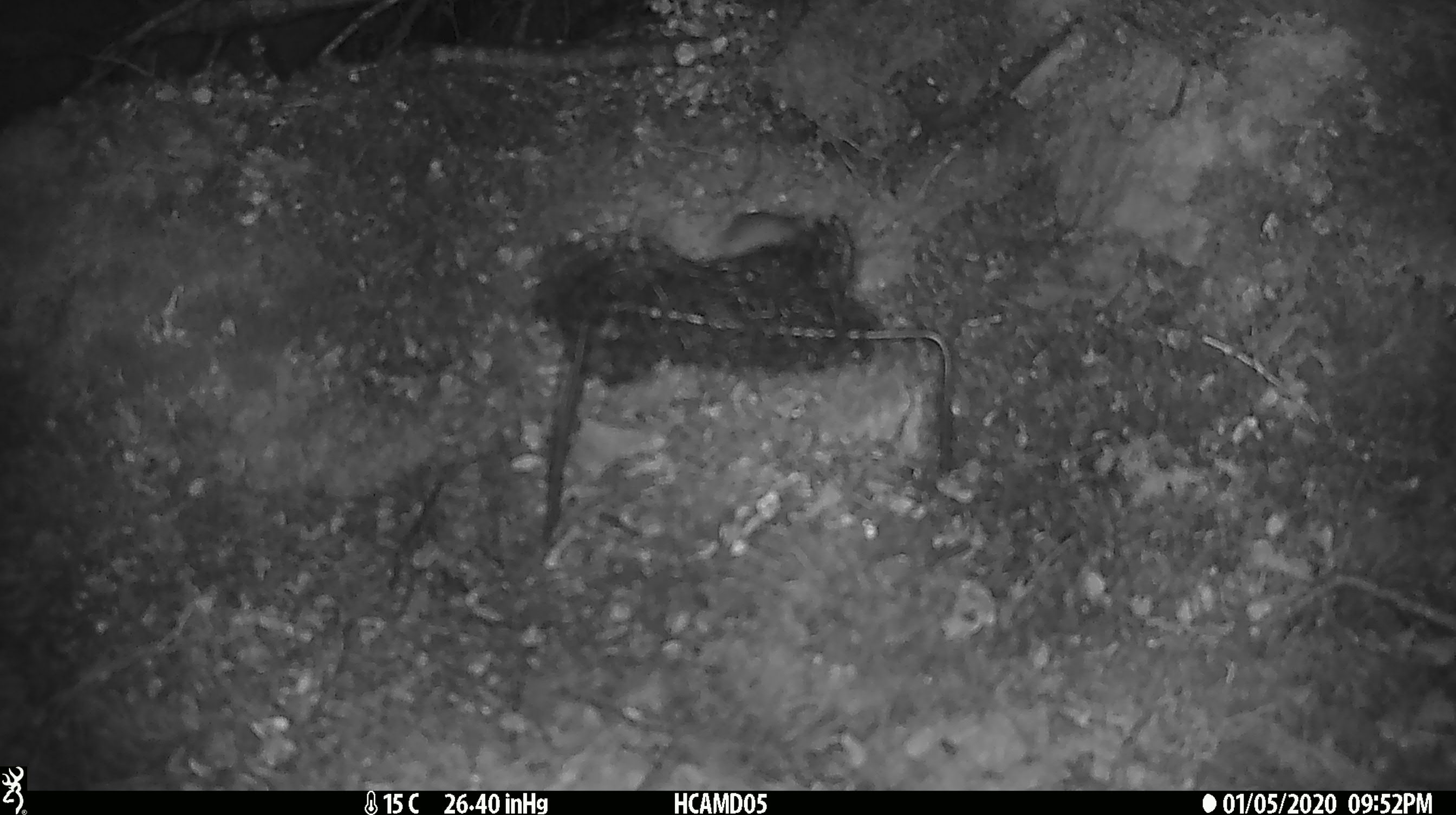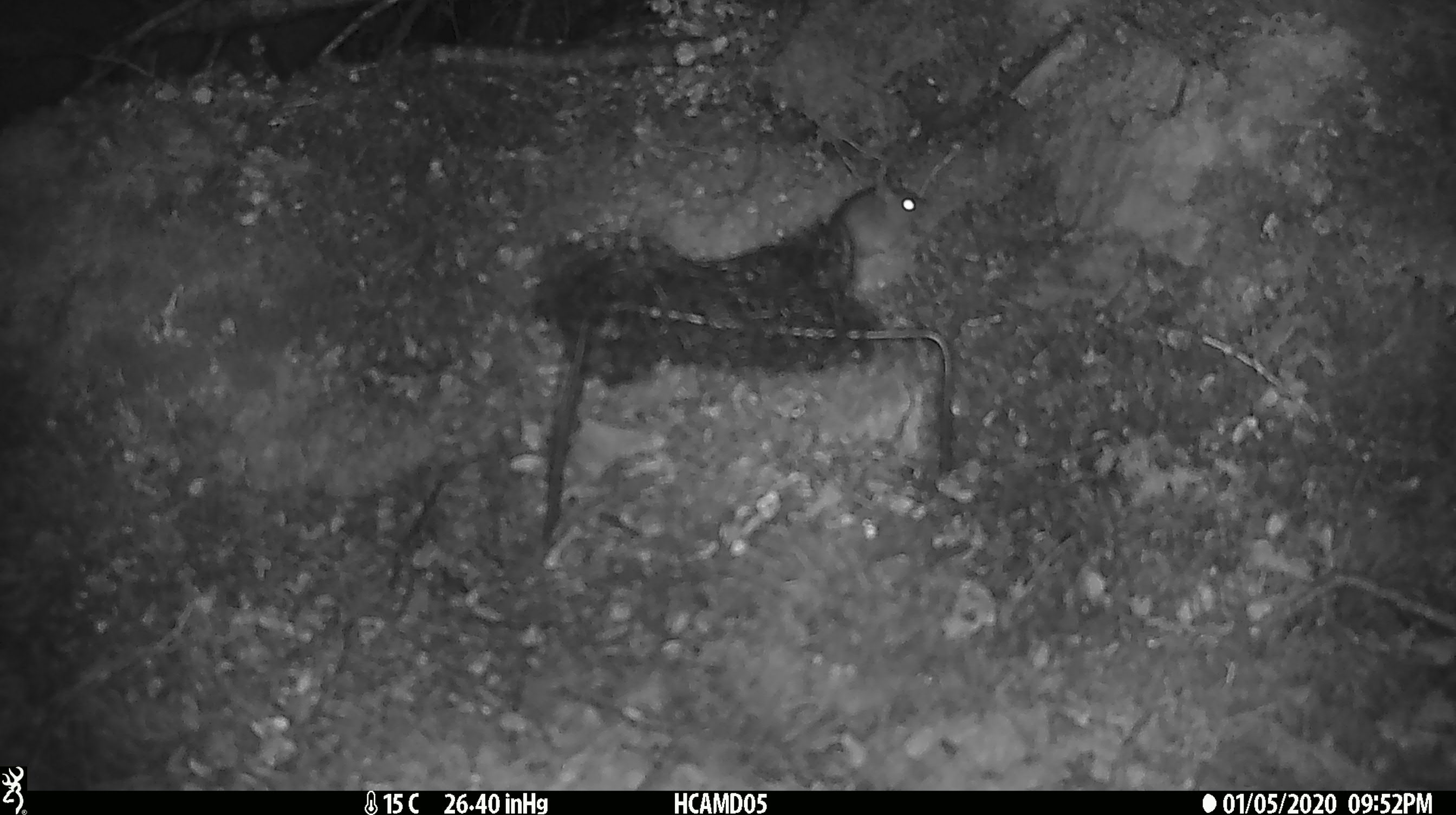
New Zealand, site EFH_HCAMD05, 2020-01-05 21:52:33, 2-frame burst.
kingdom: Animalia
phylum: Chordata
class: Mammalia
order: Rodentia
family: Muridae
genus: Mus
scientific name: Mus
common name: mouse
Mouse (Mus).